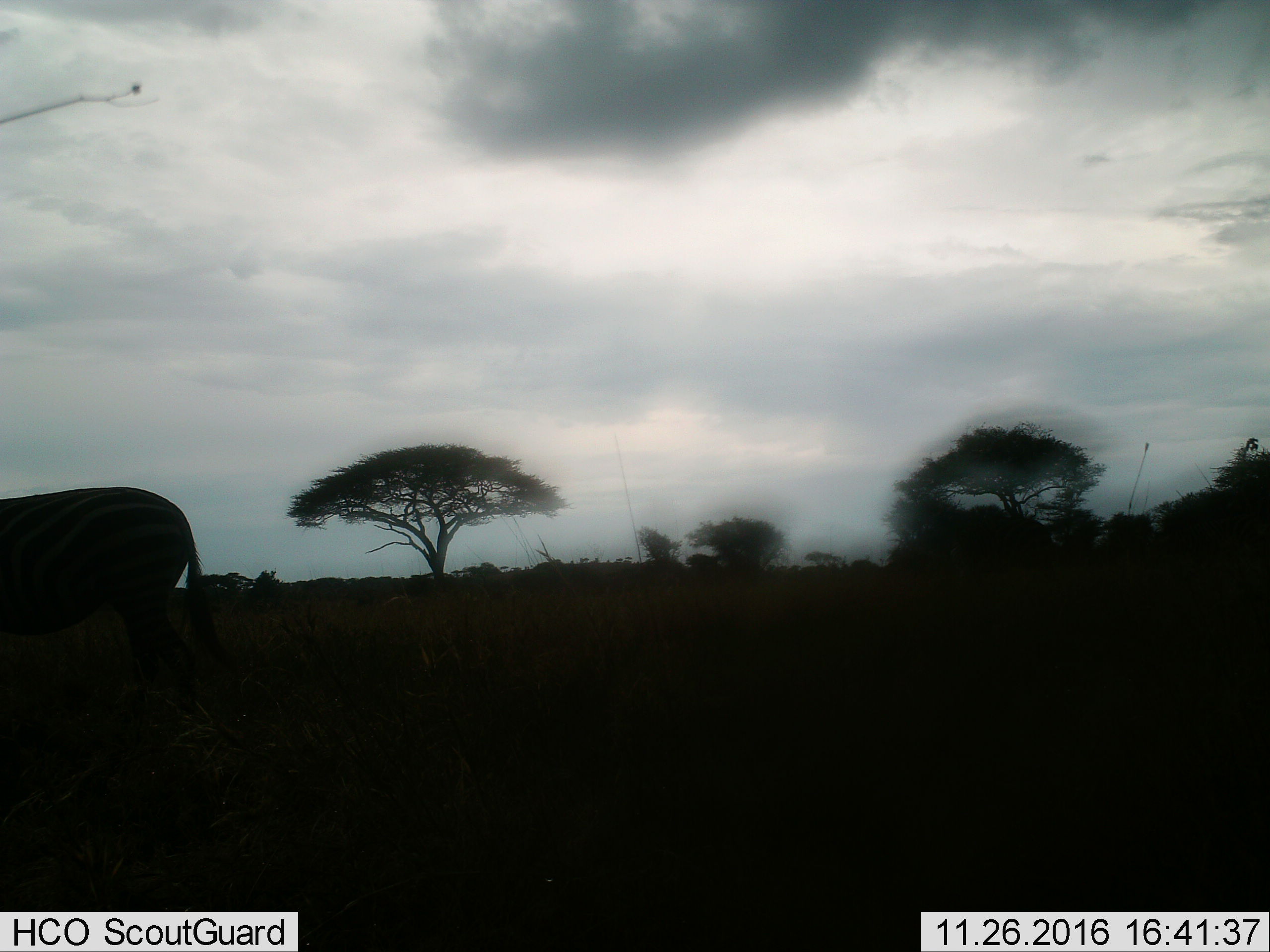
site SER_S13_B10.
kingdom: Animalia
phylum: Chordata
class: Mammalia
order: Perissodactyla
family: Equidae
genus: Equus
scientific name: Equus quagga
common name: plains zebra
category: zebraplains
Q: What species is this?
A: Zebraplains (plains zebra) (Equus quagga).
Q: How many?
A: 1.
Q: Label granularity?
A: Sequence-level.